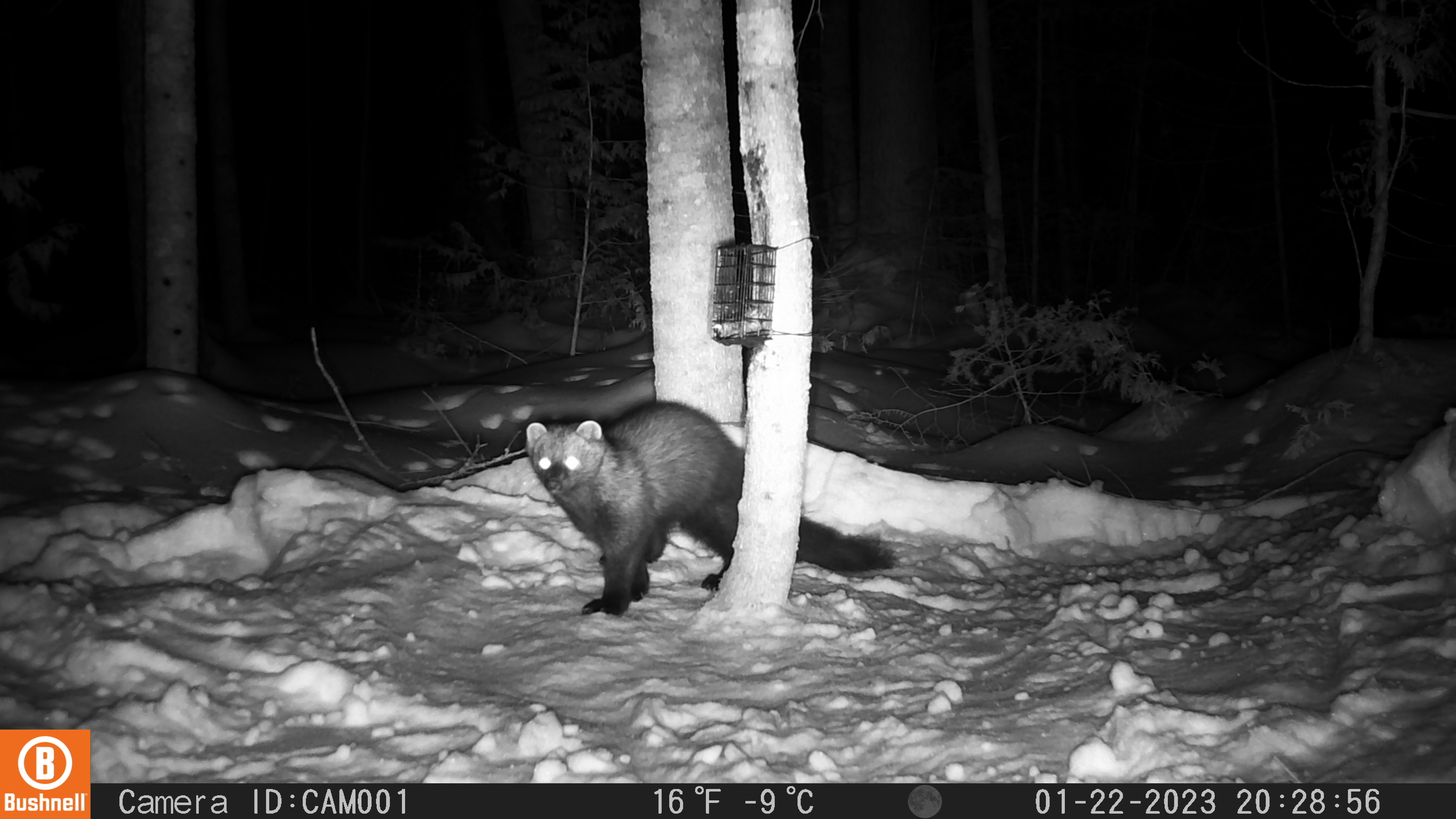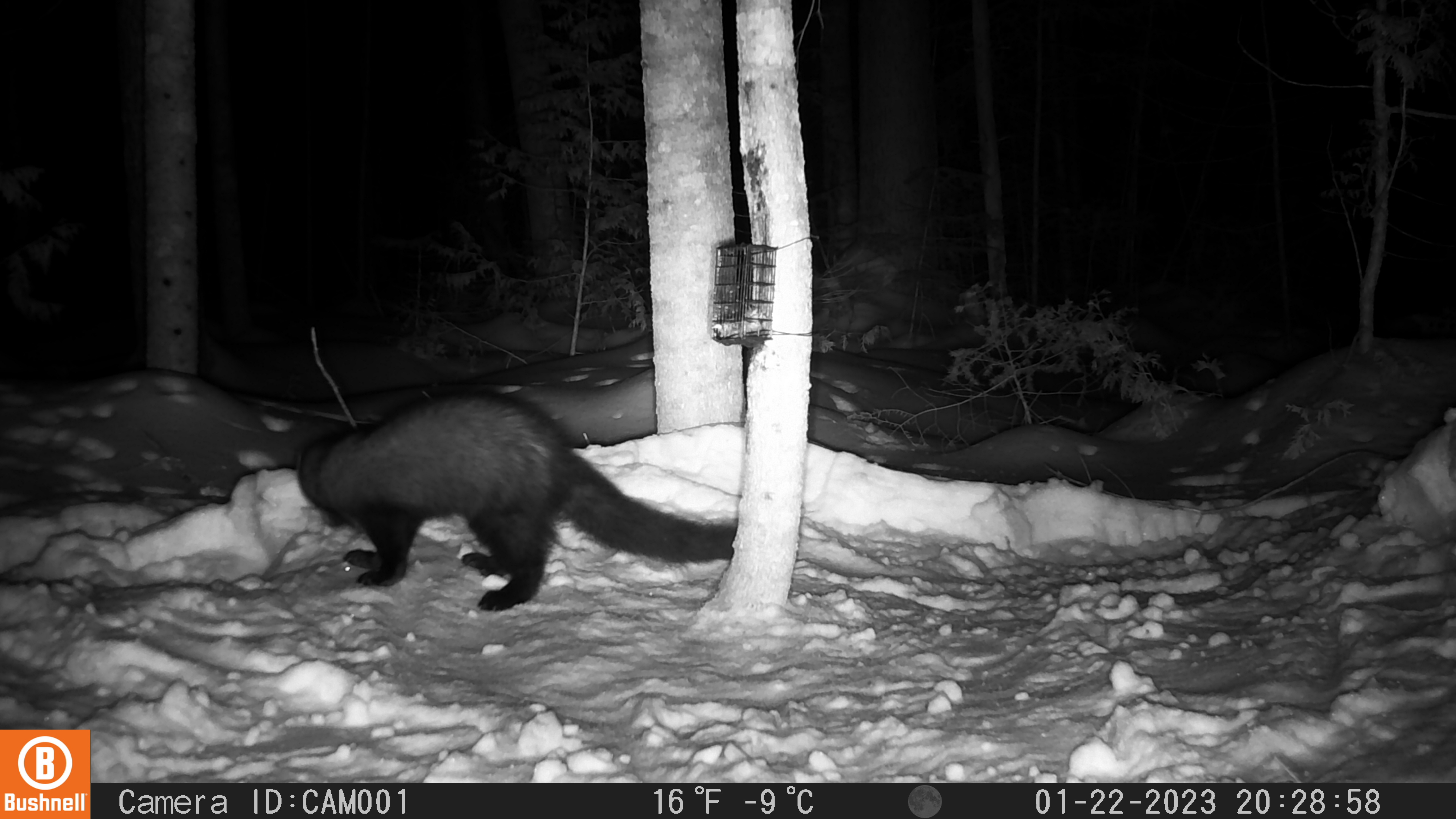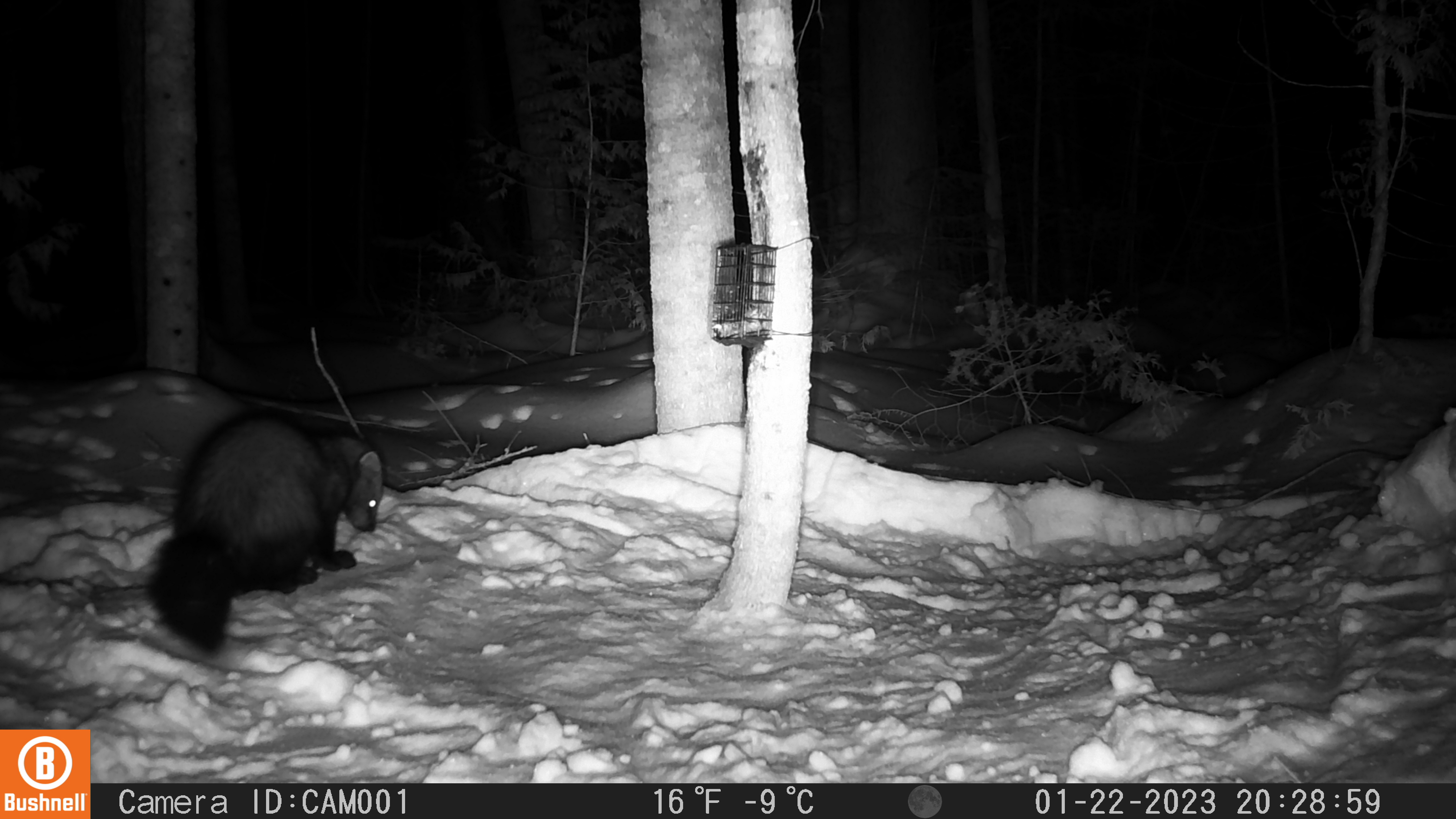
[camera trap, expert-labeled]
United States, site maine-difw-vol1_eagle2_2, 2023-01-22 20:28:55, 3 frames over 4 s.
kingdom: Animalia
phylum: Chordata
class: Mammalia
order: Carnivora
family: Mustelidae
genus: Pekania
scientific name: Pekania pennanti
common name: fisher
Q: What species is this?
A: Fisher (Pekania pennanti).